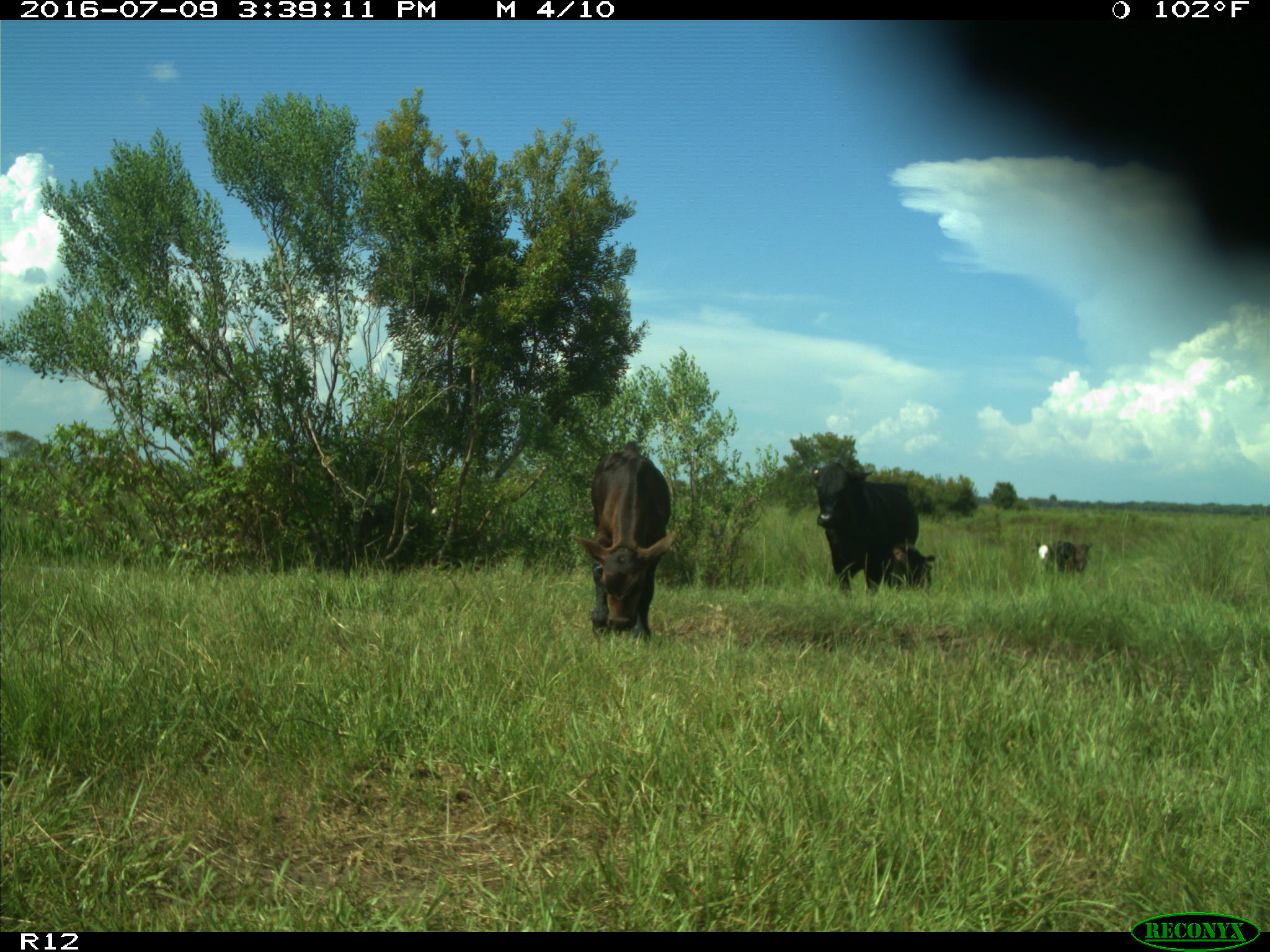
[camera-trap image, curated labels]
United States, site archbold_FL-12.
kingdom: Animalia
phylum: Chordata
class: Mammalia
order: Artiodactyla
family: Bovidae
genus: Bos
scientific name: Bos taurus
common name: domestic cow